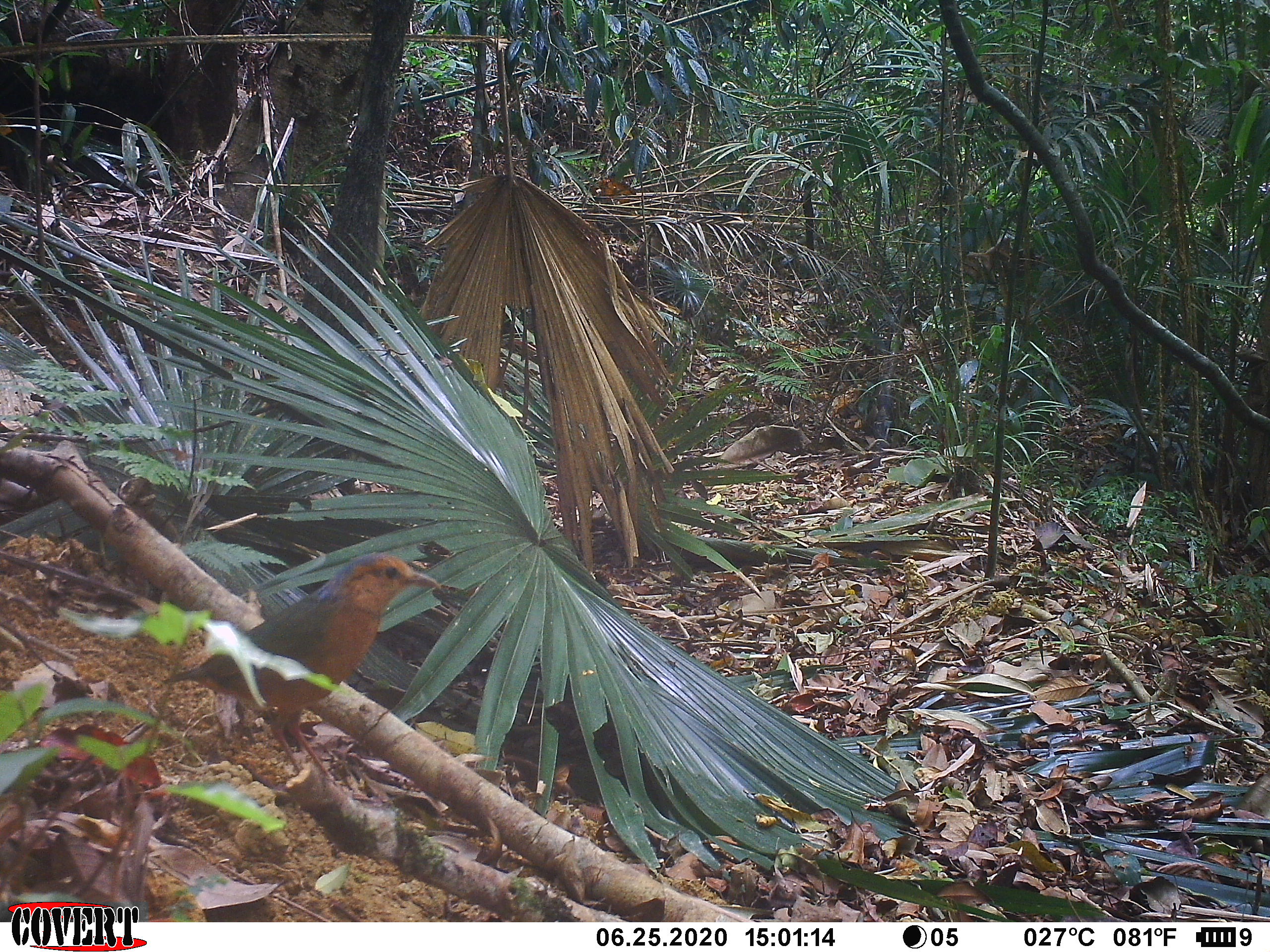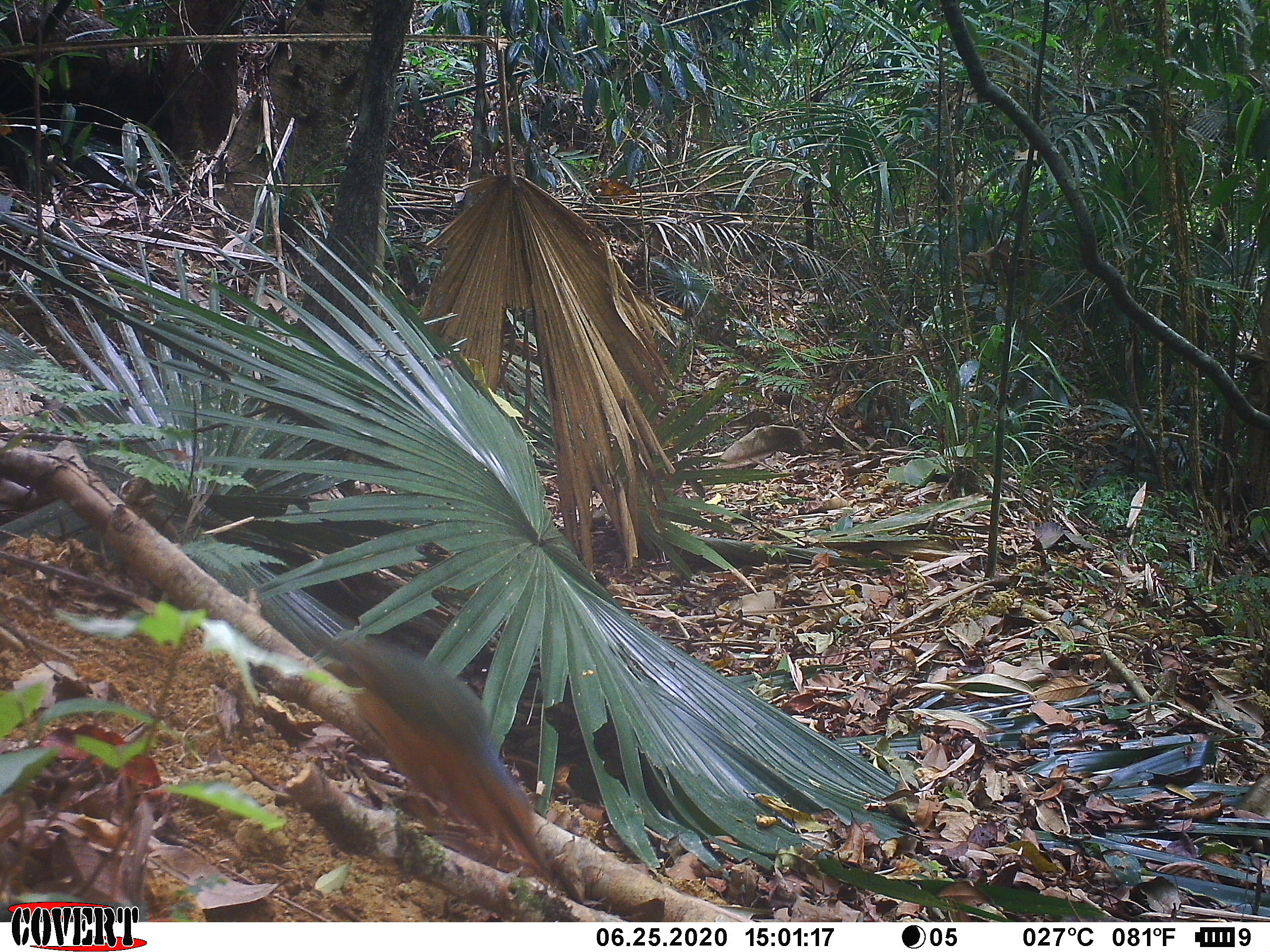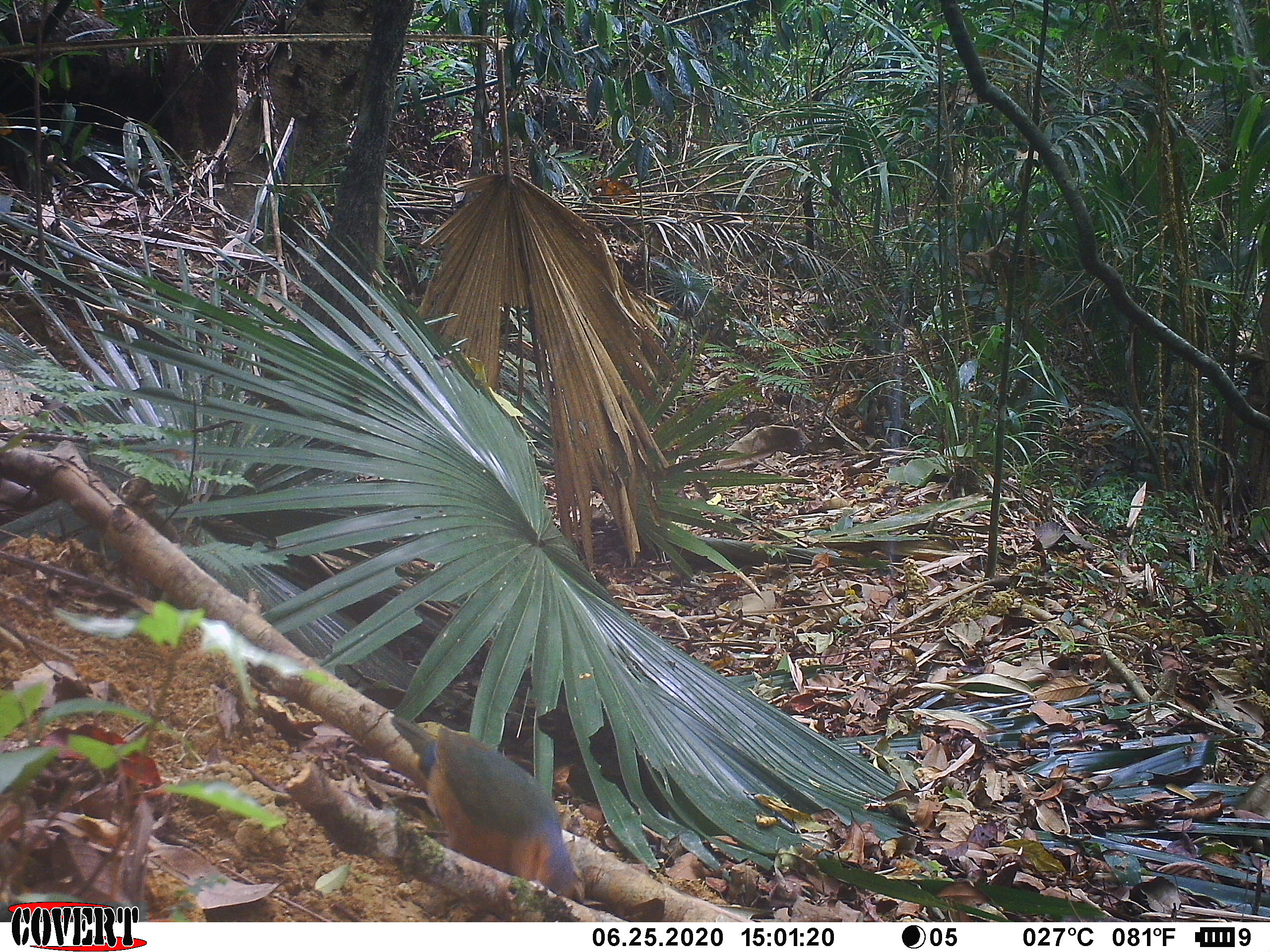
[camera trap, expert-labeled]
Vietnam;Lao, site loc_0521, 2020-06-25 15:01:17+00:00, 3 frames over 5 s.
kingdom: Animalia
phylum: Chordata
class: Aves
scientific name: Aves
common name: bird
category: unidentified bird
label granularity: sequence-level